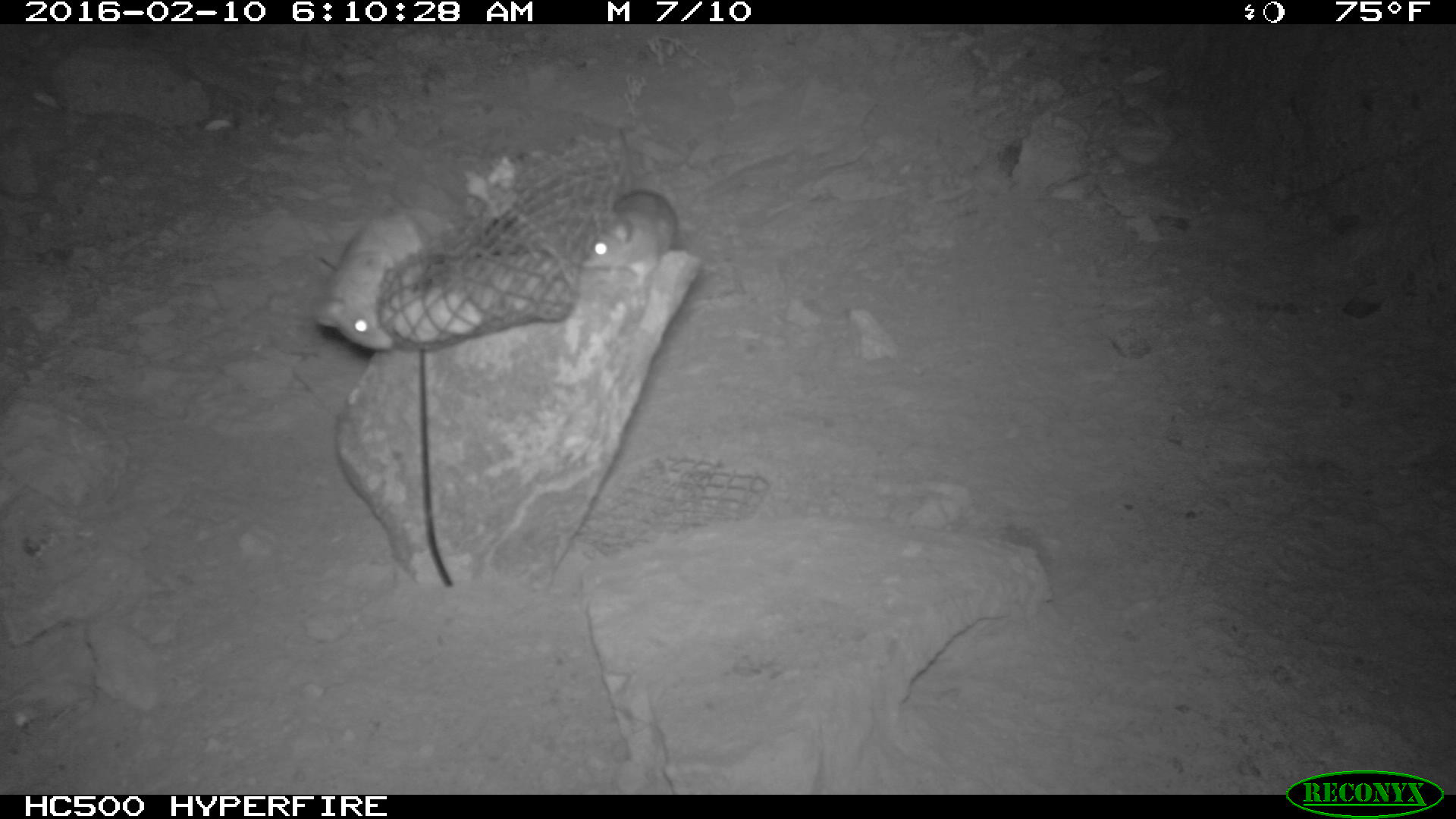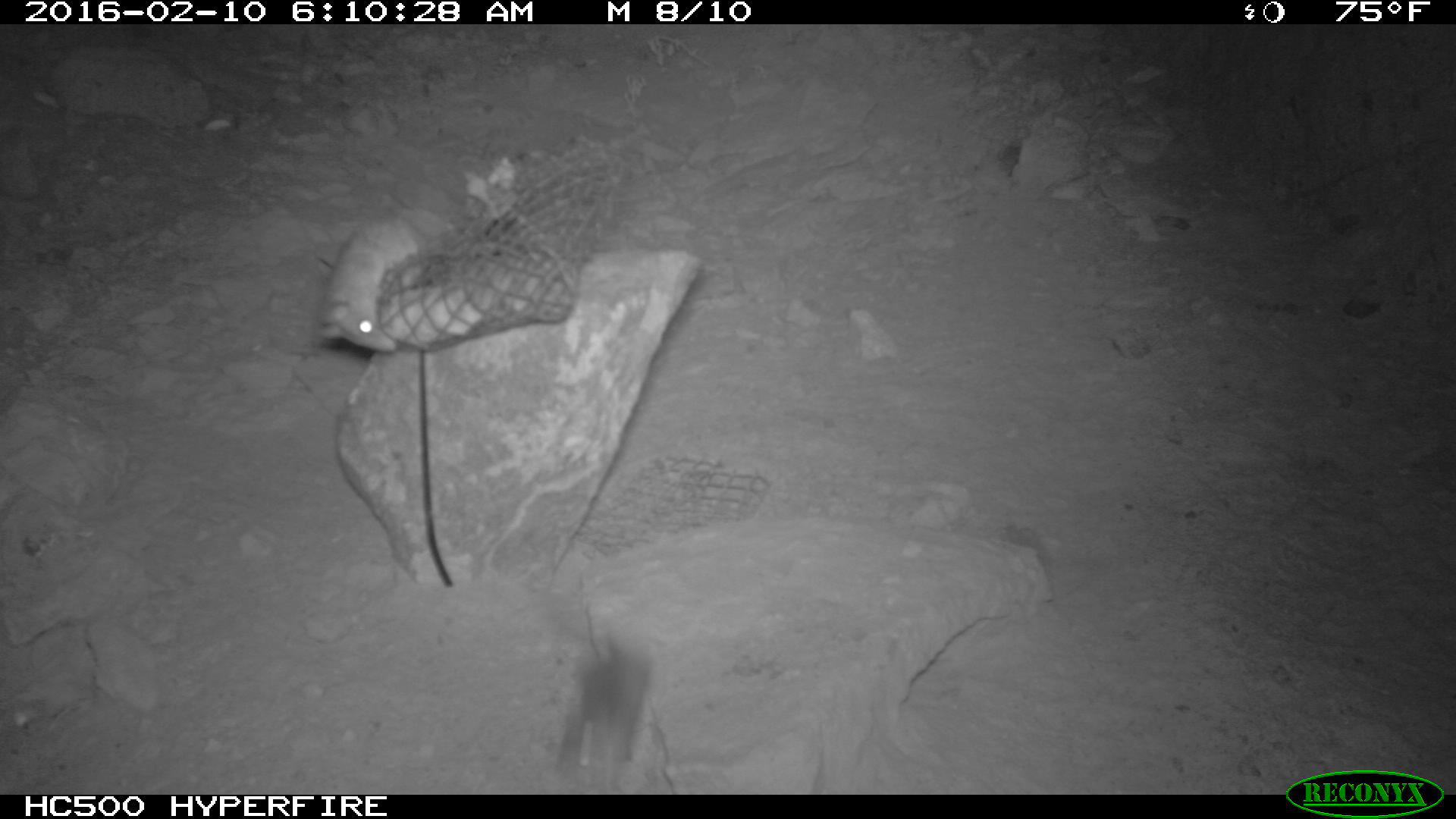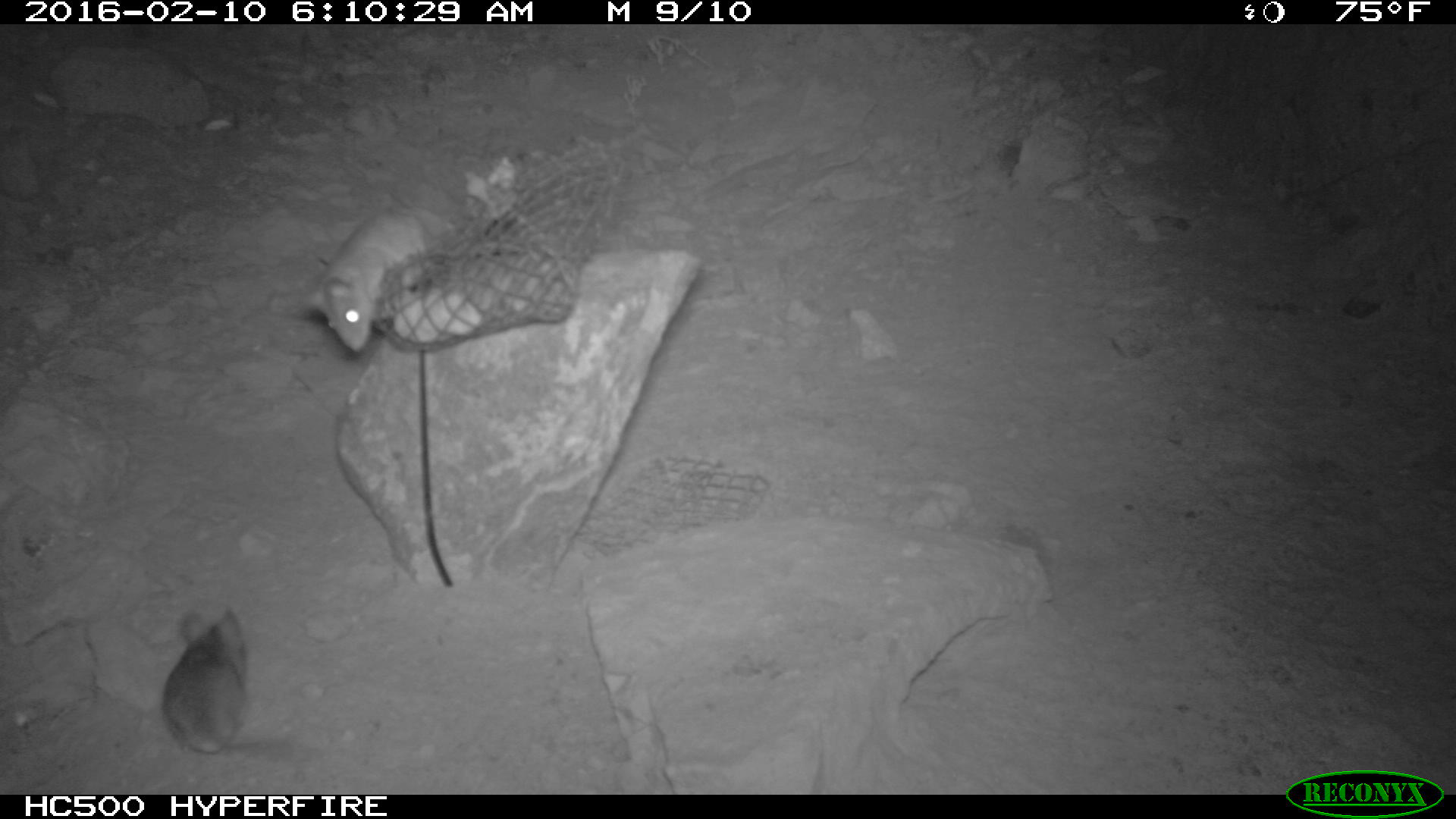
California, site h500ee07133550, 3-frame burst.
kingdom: Animalia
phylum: Chordata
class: Mammalia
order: Rodentia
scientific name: Rodentia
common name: rodent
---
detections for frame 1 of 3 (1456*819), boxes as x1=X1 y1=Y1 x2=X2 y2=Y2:
rodent: x1=310 y1=203 x2=457 y2=351; x1=580 y1=126 x2=678 y2=284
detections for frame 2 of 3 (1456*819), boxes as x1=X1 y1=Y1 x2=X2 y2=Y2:
rodent: x1=312 y1=209 x2=418 y2=354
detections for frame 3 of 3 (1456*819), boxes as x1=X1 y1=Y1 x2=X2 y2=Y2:
rodent: x1=303 y1=204 x2=453 y2=352; x1=162 y1=610 x2=306 y2=757